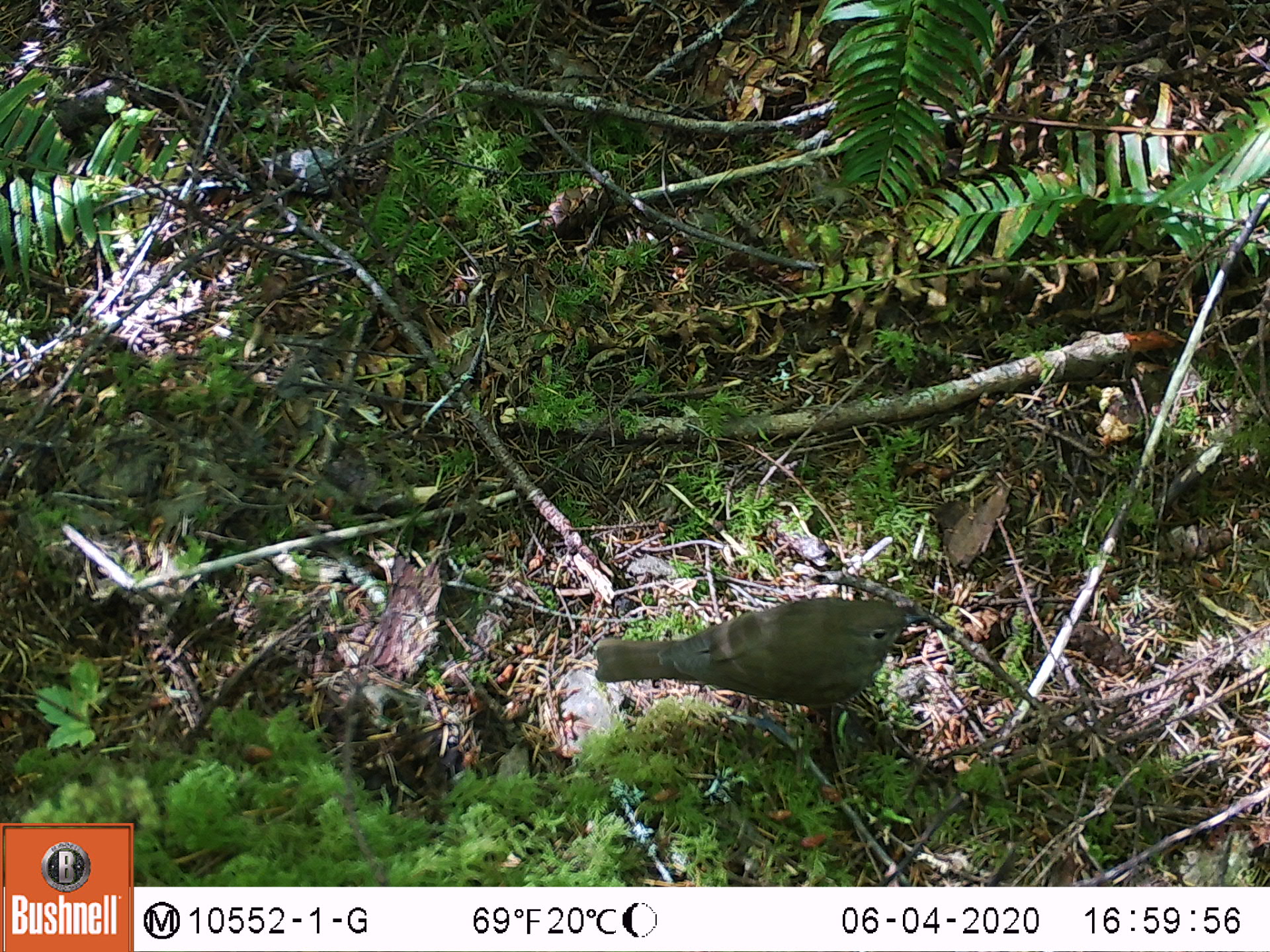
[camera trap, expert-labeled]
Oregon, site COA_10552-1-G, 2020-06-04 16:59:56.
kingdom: Animalia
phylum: Chordata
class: Aves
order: Passeriformes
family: Turdidae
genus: Catharus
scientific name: Catharus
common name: brown thrushes and nightingale-thrushes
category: catharus species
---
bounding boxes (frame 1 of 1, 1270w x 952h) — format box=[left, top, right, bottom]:
catharus species: box=[588, 594, 933, 712]